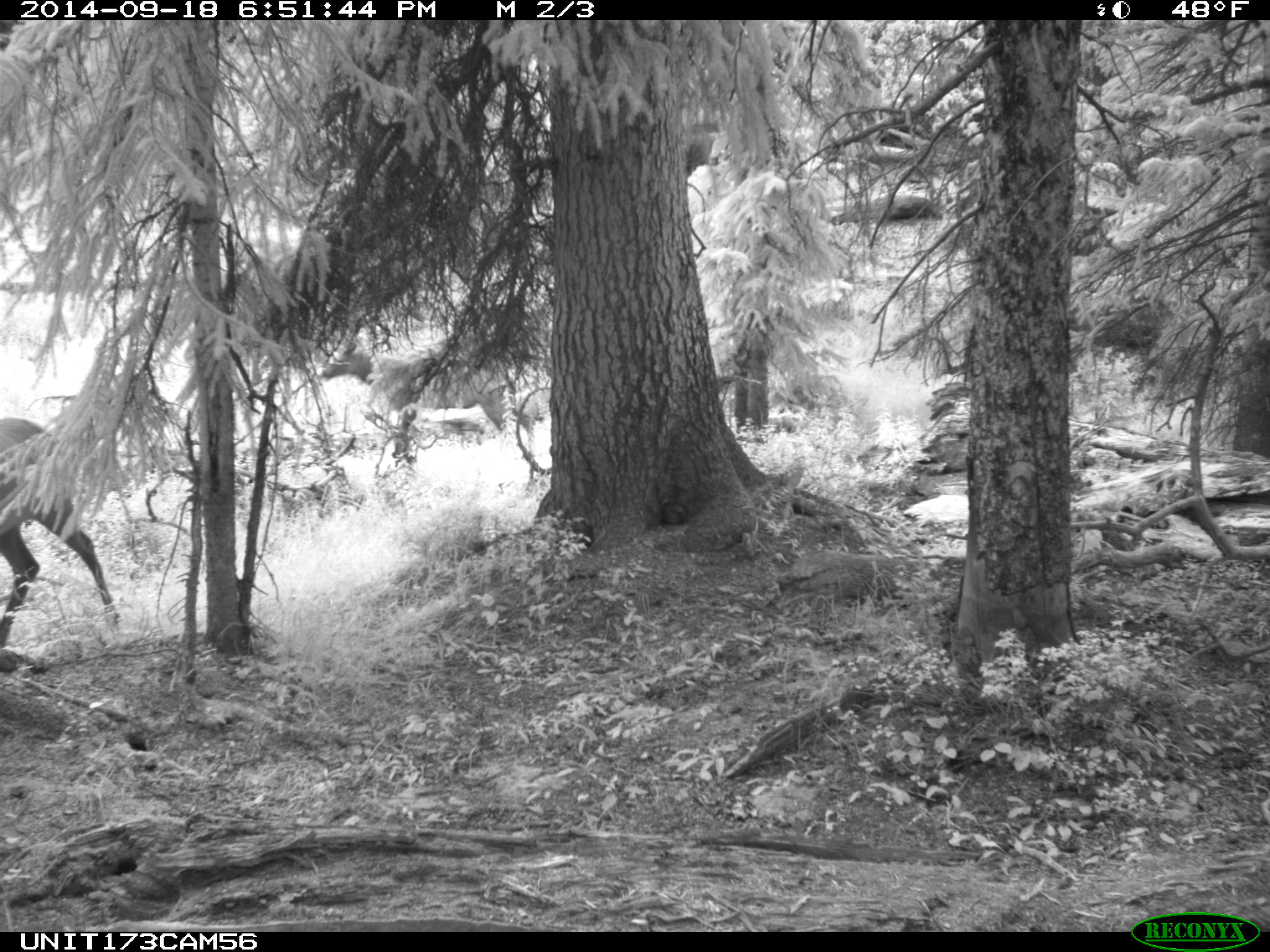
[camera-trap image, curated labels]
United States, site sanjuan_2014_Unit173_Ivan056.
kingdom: Animalia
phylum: Chordata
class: Mammalia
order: Artiodactyla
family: Cervidae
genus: Cervus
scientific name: Cervus elaphus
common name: red deer